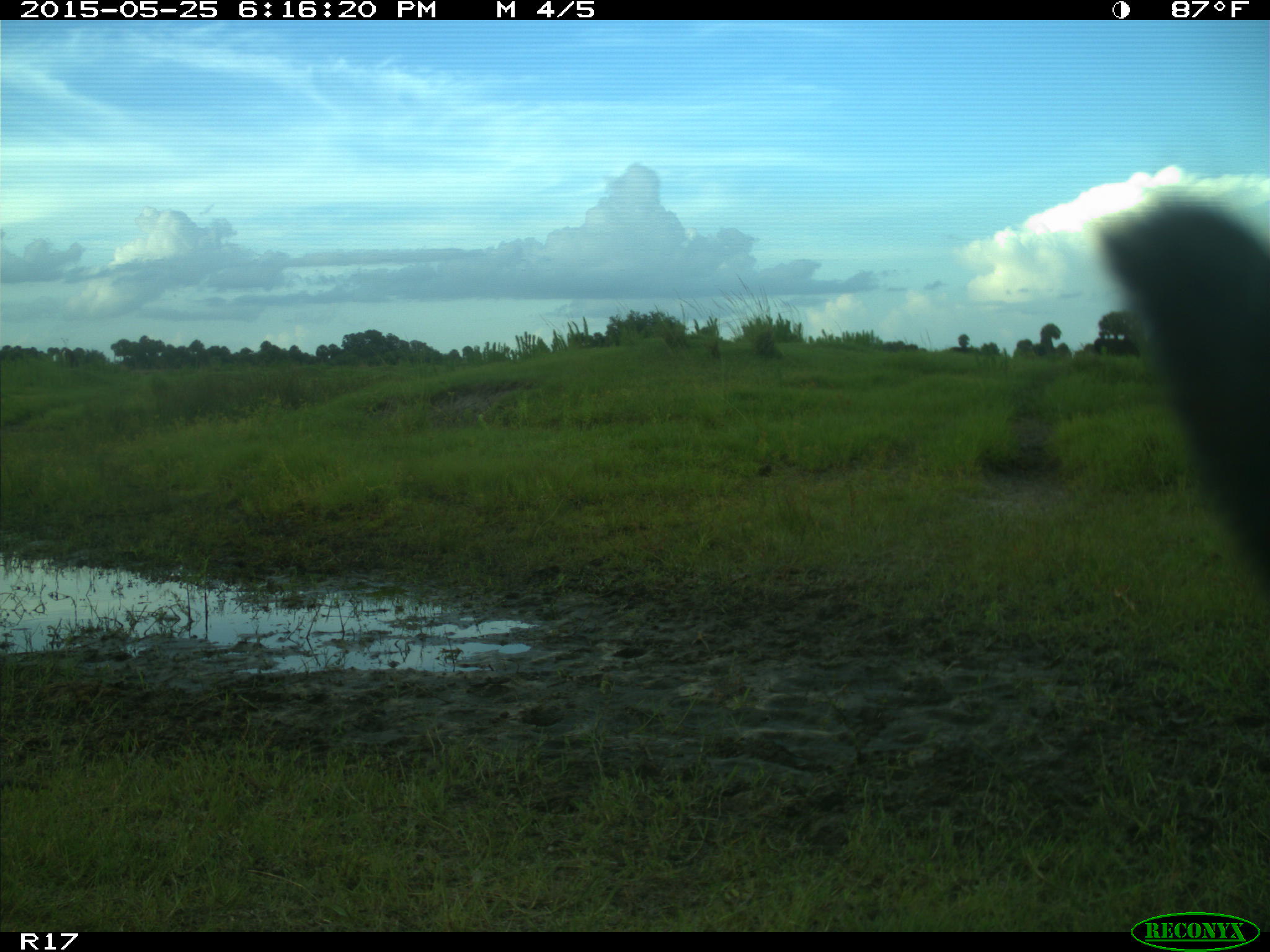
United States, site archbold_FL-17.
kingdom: Animalia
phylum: Chordata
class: Mammalia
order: Artiodactyla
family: Bovidae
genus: Bos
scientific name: Bos taurus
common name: domestic cow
Bos taurus (domestic cow).